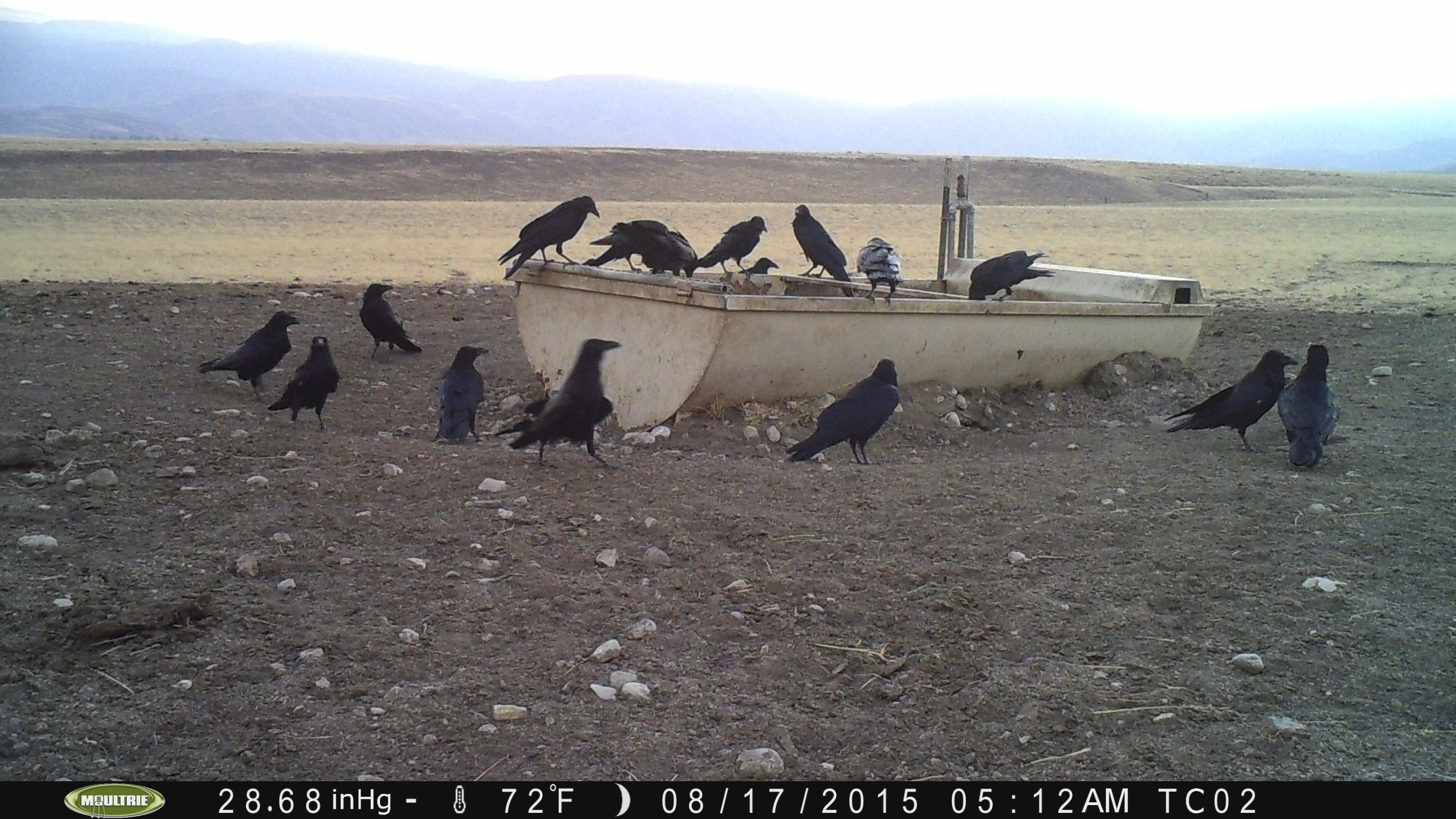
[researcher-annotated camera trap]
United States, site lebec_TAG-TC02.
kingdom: Animalia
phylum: Chordata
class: Aves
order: Passeriformes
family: Corvidae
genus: Corvus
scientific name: Corvus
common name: crows and ravens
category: unidentified corvus